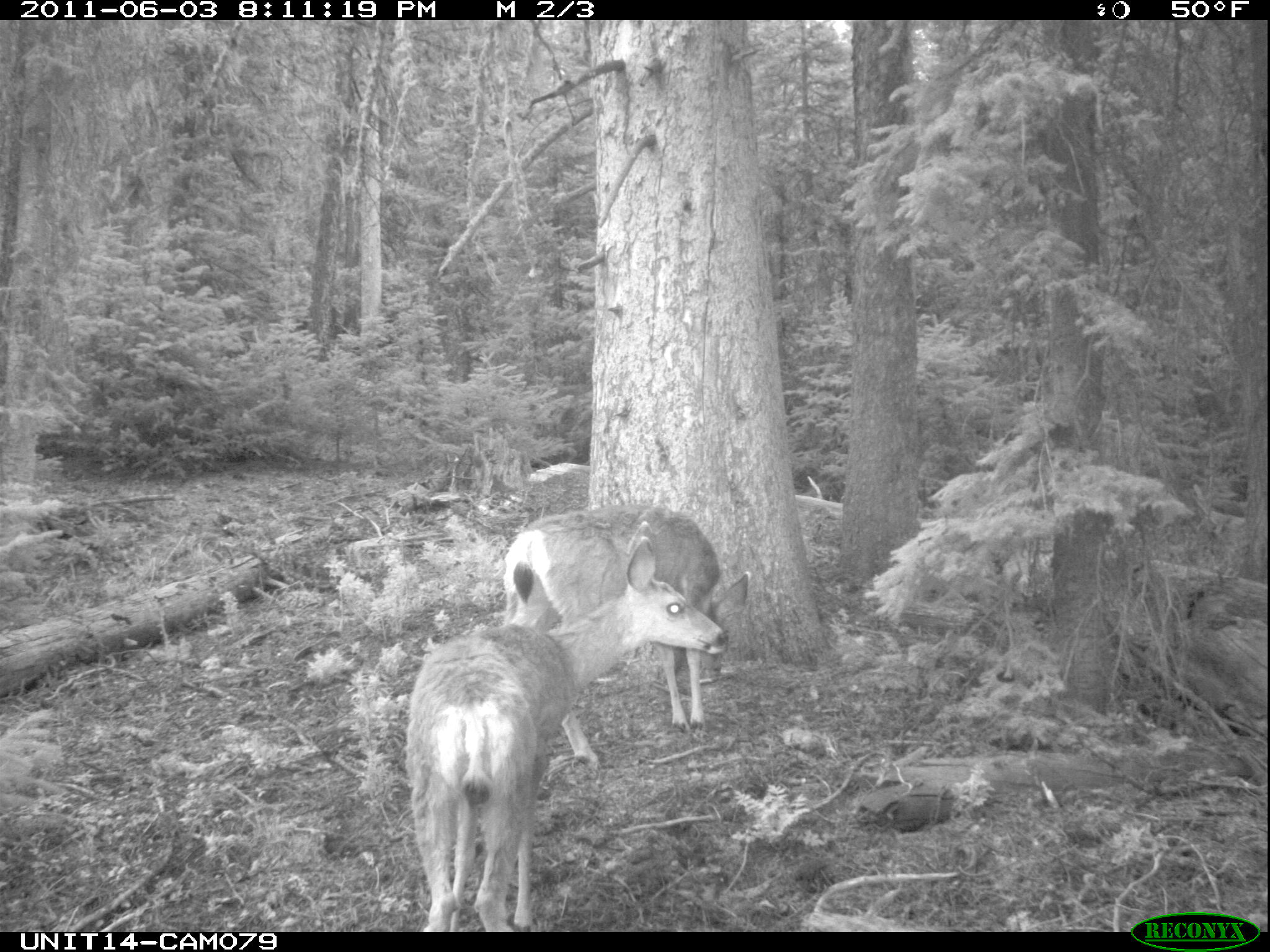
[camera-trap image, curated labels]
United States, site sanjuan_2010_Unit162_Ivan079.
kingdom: Animalia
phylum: Chordata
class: Mammalia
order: Artiodactyla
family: Cervidae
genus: Odocoileus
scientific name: Odocoileus hemionus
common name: mule deer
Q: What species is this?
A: Odocoileus hemionus (mule deer).